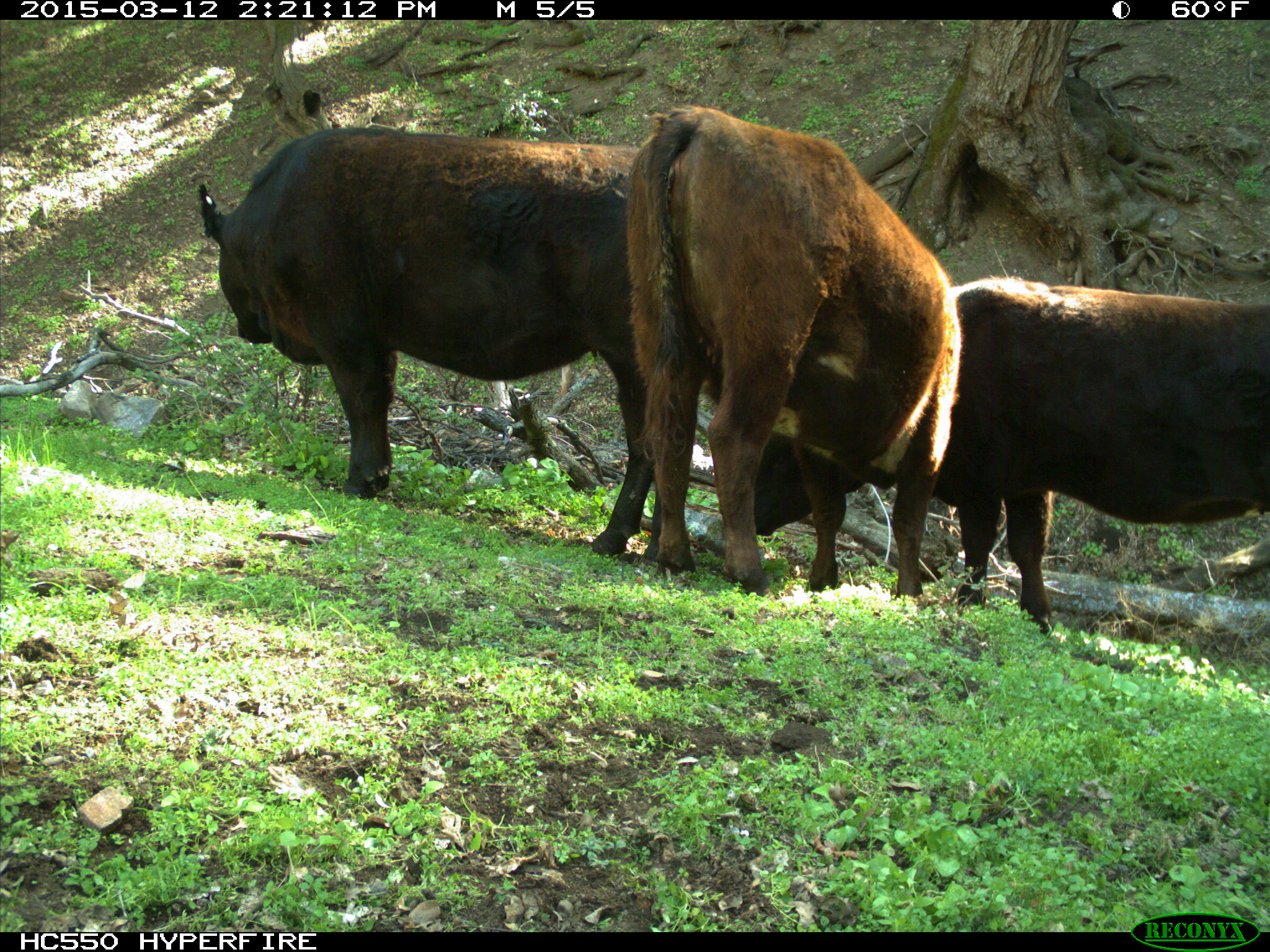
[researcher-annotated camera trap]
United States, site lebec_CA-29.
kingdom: Animalia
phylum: Chordata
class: Mammalia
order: Artiodactyla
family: Bovidae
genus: Bos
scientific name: Bos taurus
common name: domestic cow